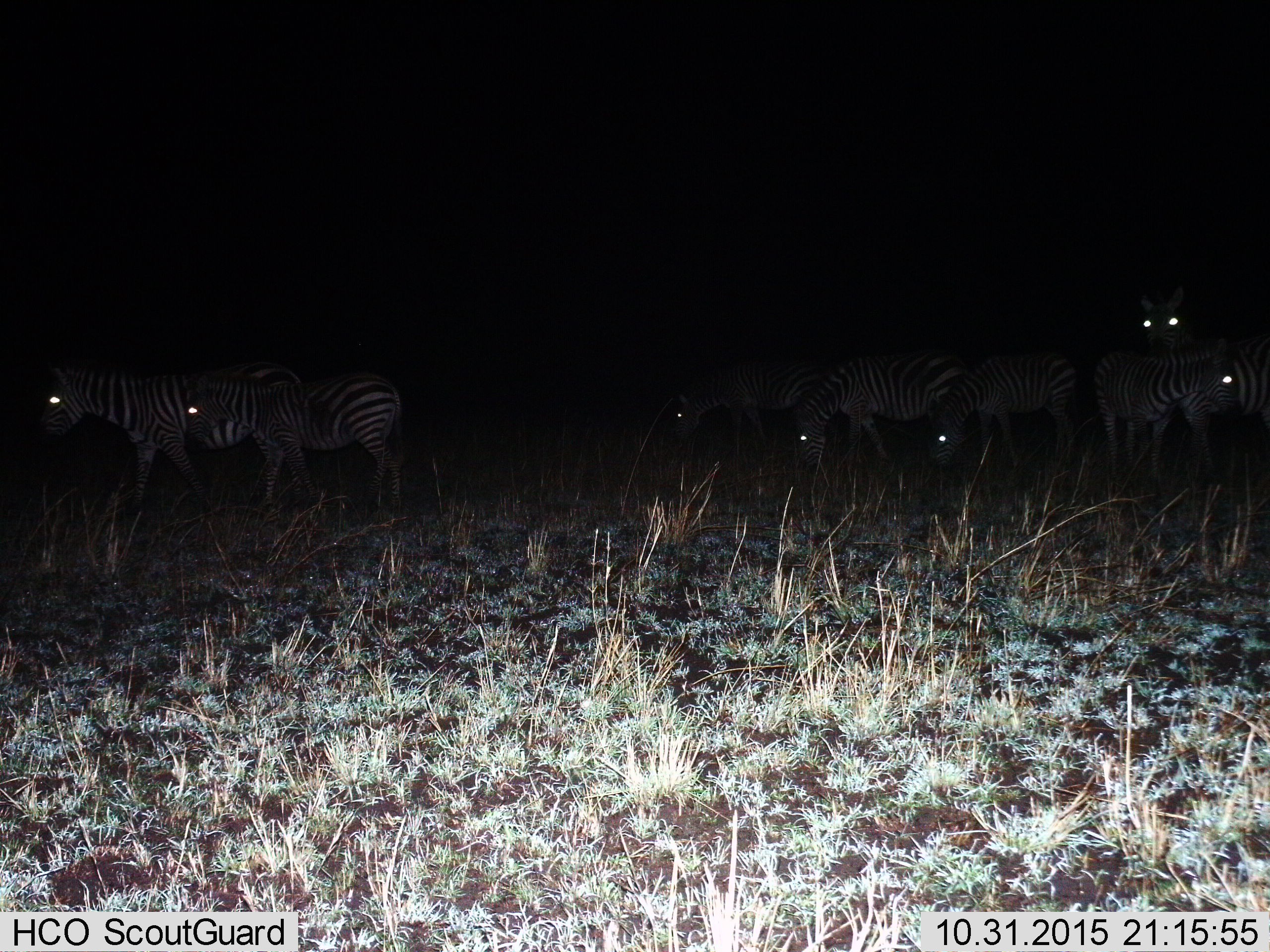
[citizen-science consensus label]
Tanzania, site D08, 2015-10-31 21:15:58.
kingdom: Animalia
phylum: Chordata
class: Mammalia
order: Perissodactyla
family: Equidae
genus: Equus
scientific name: Equus quagga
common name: plains zebra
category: zebra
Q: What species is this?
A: Zebra (plains zebra) (Equus quagga).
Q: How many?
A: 7.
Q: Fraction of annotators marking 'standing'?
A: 65%.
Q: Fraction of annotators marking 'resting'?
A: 6%.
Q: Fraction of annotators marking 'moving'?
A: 71%.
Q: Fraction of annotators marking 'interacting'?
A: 6%.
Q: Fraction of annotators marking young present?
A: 12%.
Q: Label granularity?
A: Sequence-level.